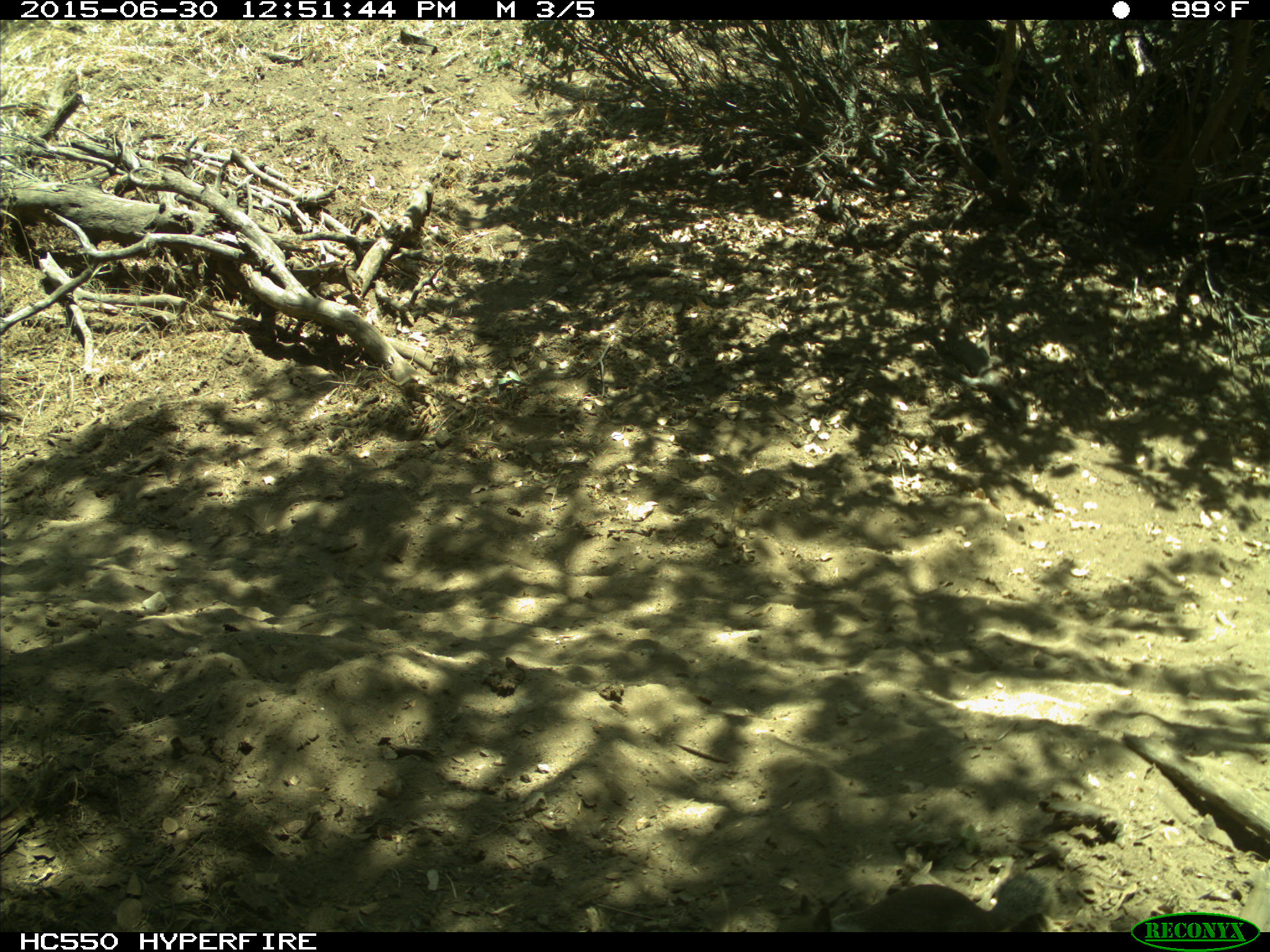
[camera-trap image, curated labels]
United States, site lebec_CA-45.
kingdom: Animalia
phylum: Chordata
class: Mammalia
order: Rodentia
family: Sciuridae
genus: Otospermophilus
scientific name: Otospermophilus beecheyi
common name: california ground squirrel